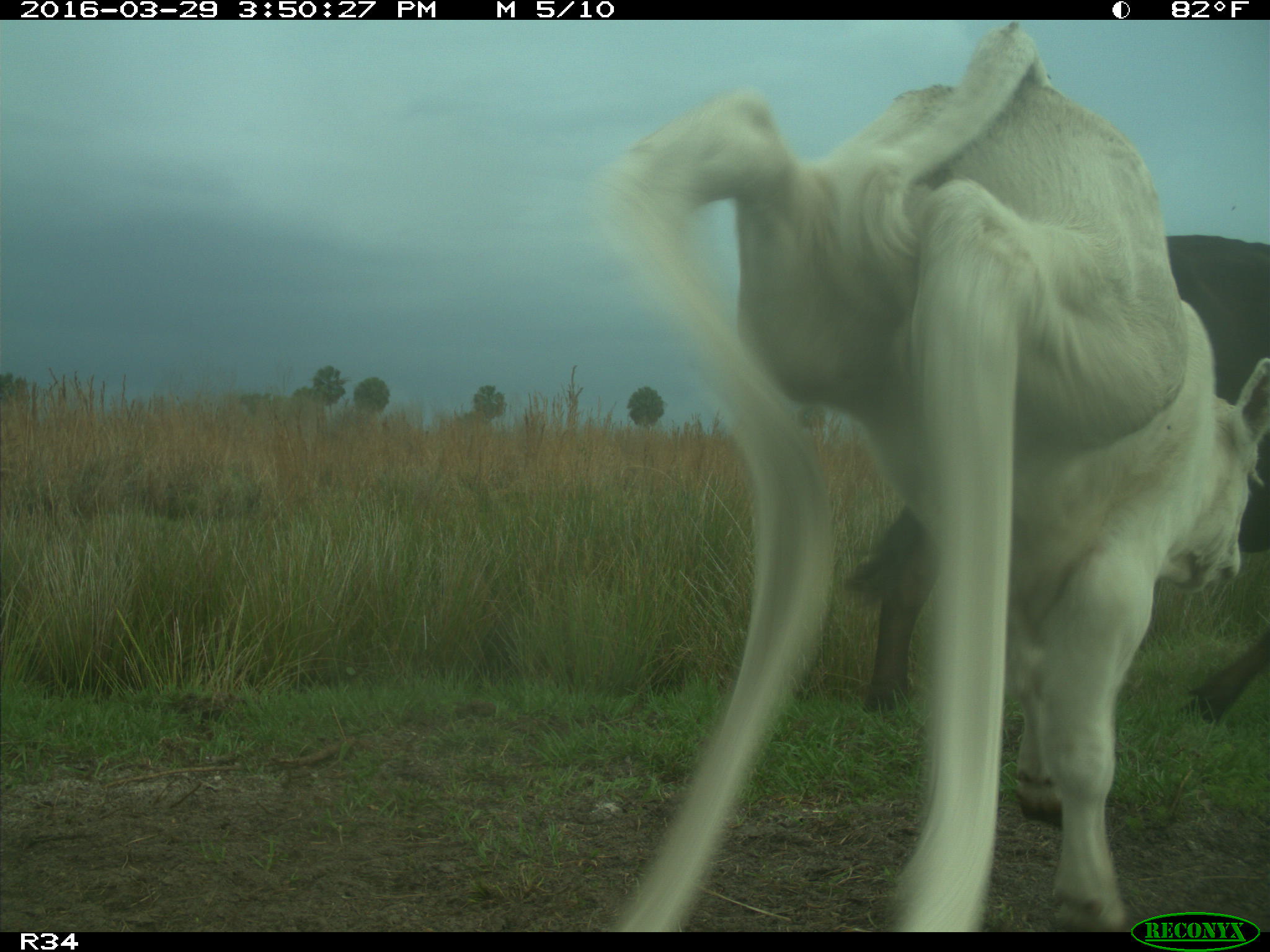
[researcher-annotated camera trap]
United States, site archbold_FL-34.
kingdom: Animalia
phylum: Chordata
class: Mammalia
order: Artiodactyla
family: Bovidae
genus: Bos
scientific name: Bos taurus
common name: domestic cow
Bos taurus (domestic cow).